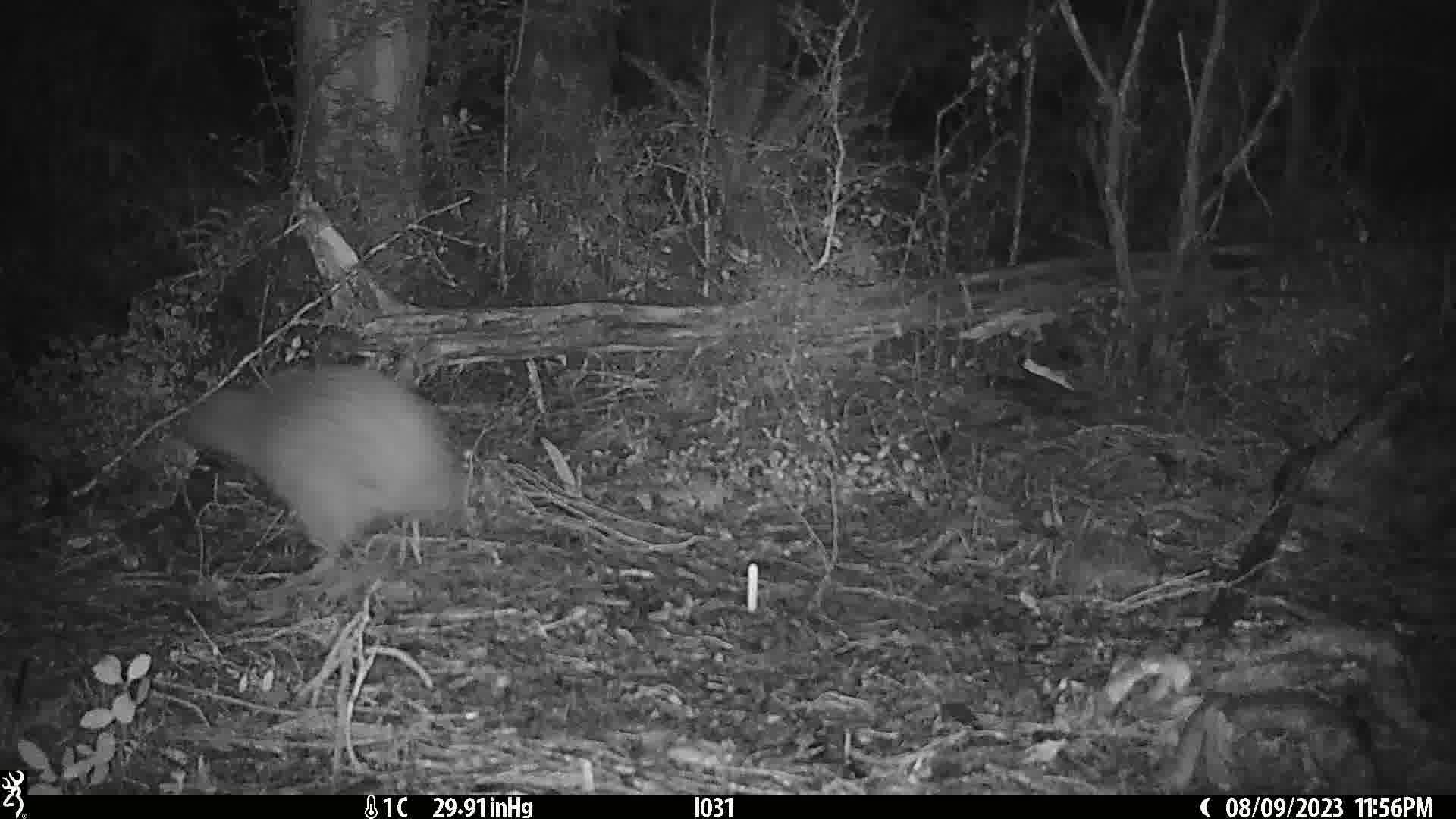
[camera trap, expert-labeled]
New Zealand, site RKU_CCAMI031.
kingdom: Animalia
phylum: Chordata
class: Aves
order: Apterygiformes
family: Apterygidae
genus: Apteryx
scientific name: Apteryx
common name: kiwi